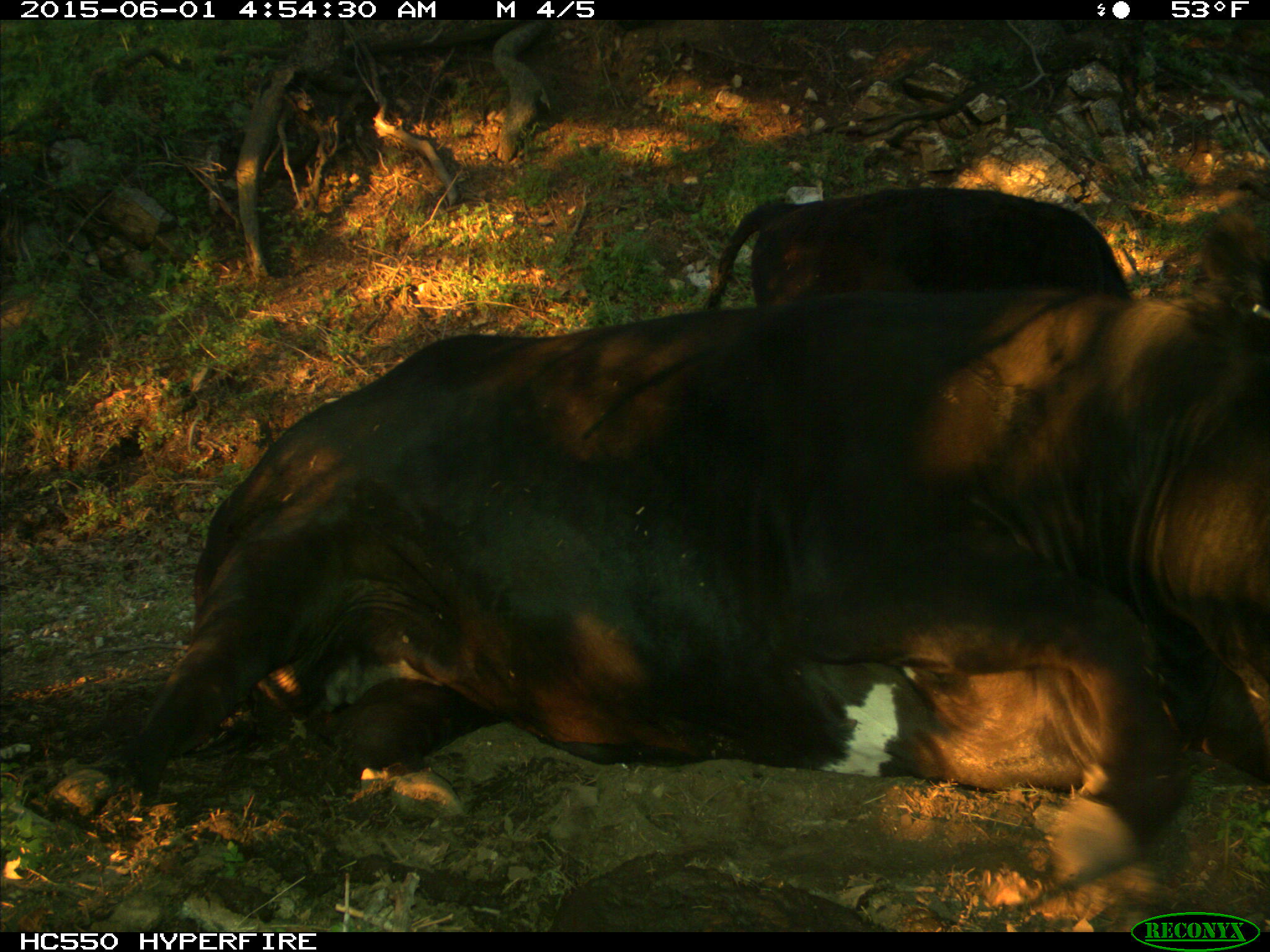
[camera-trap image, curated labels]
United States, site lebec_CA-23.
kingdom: Animalia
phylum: Chordata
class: Mammalia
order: Artiodactyla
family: Bovidae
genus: Bos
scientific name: Bos taurus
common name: domestic cow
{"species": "Bos taurus (domestic cow)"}